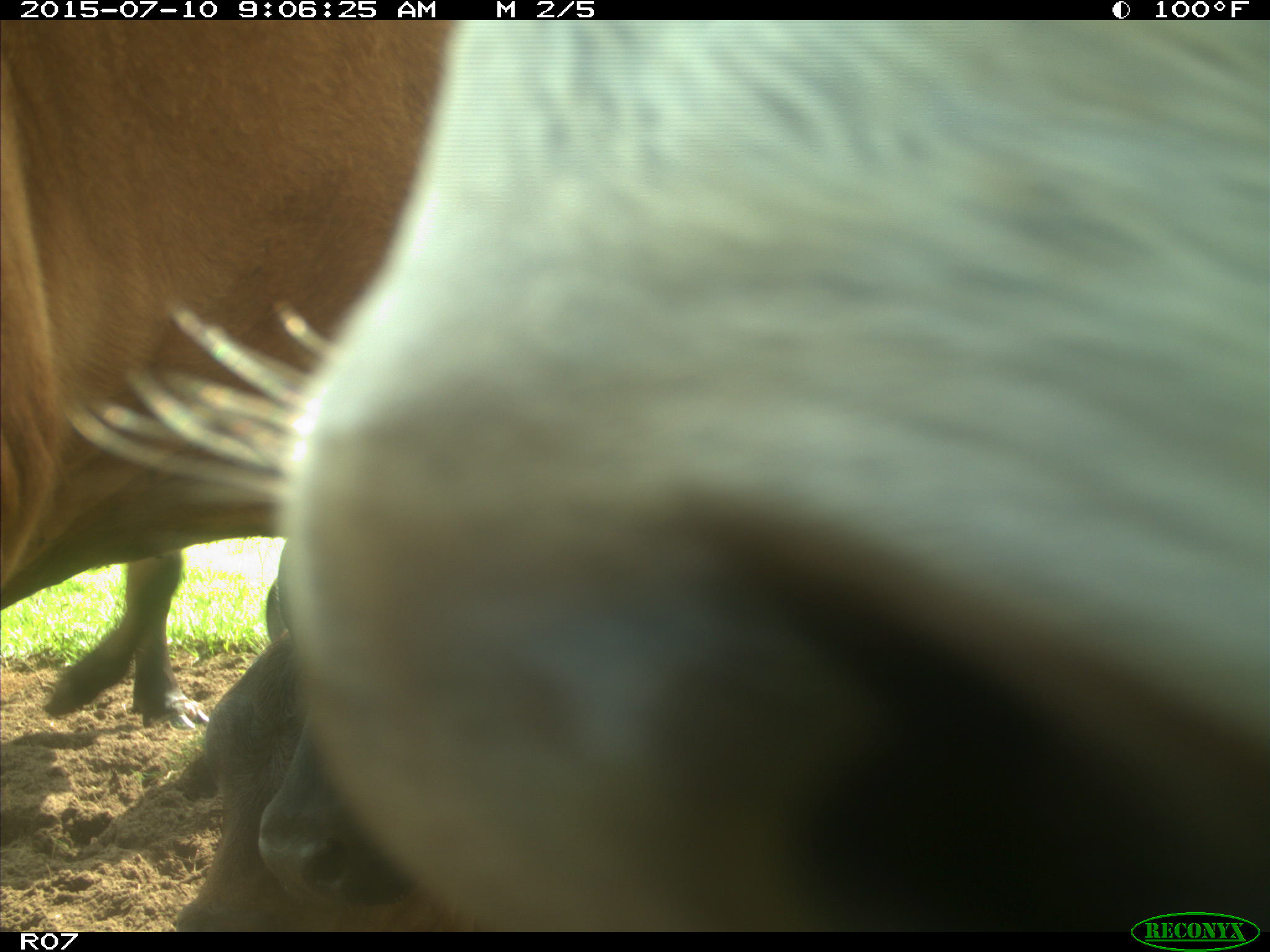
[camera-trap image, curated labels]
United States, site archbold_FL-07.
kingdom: Animalia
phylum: Chordata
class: Mammalia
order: Artiodactyla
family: Bovidae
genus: Bos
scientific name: Bos taurus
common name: domestic cow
Bos taurus (domestic cow).